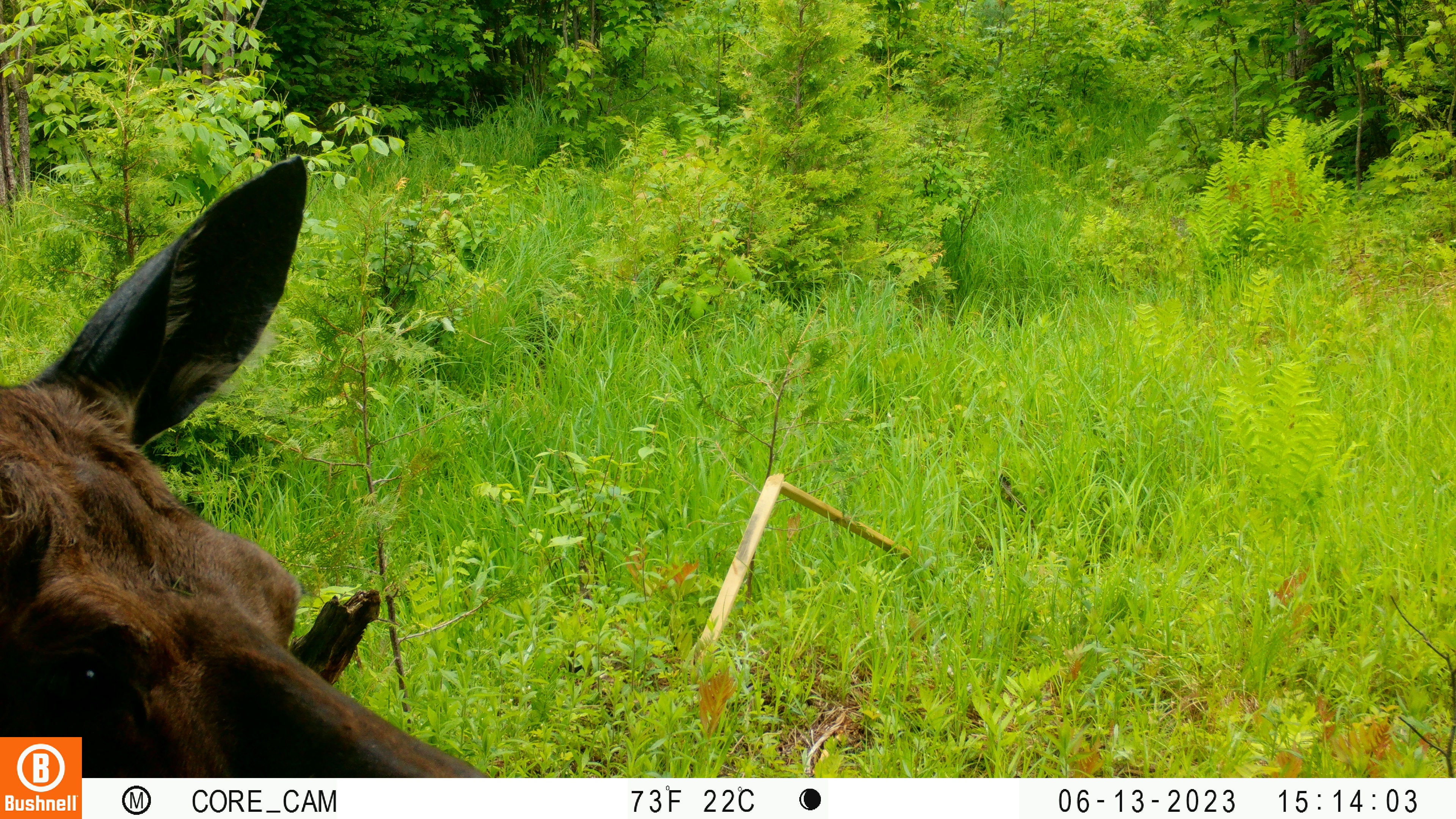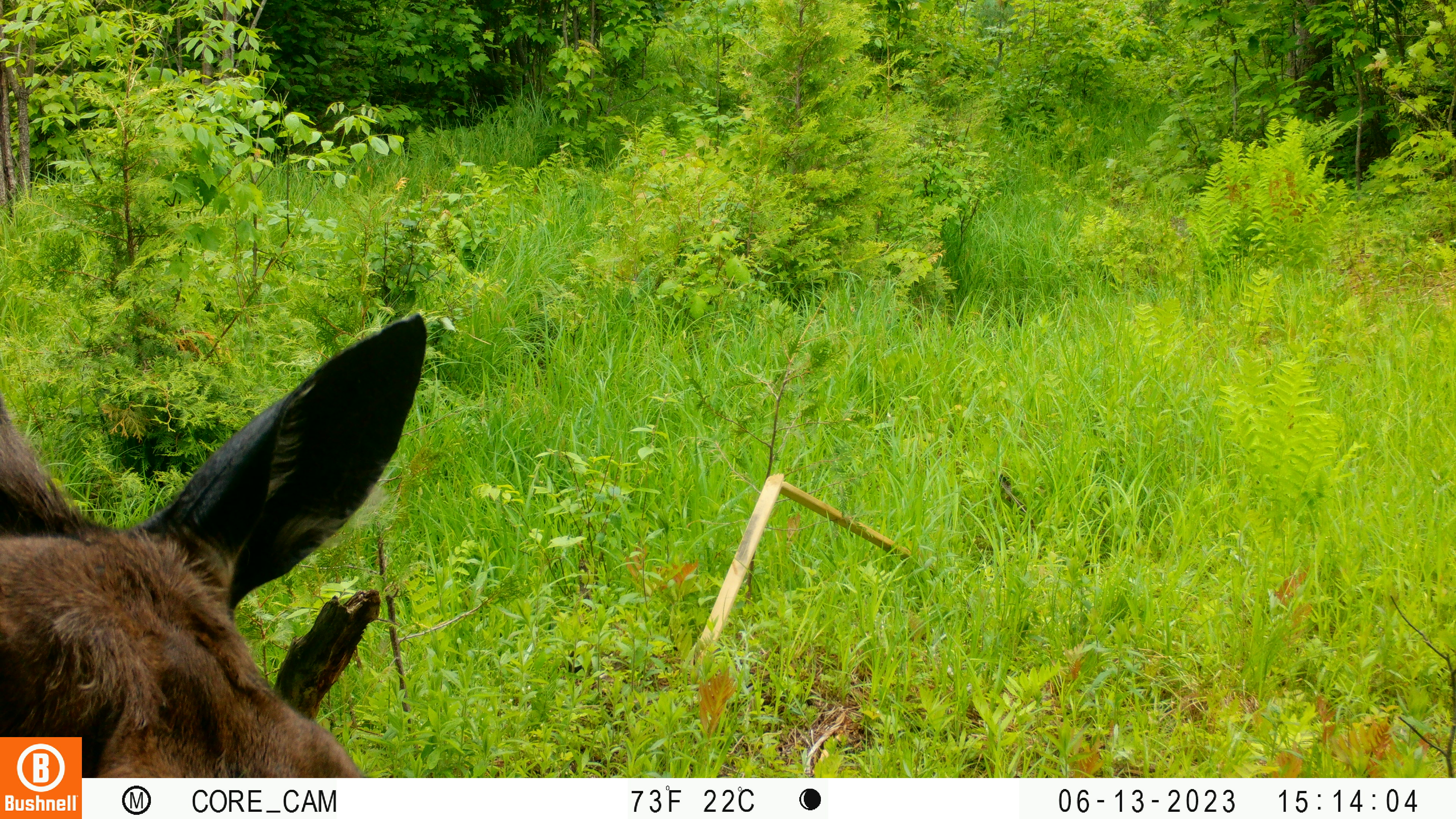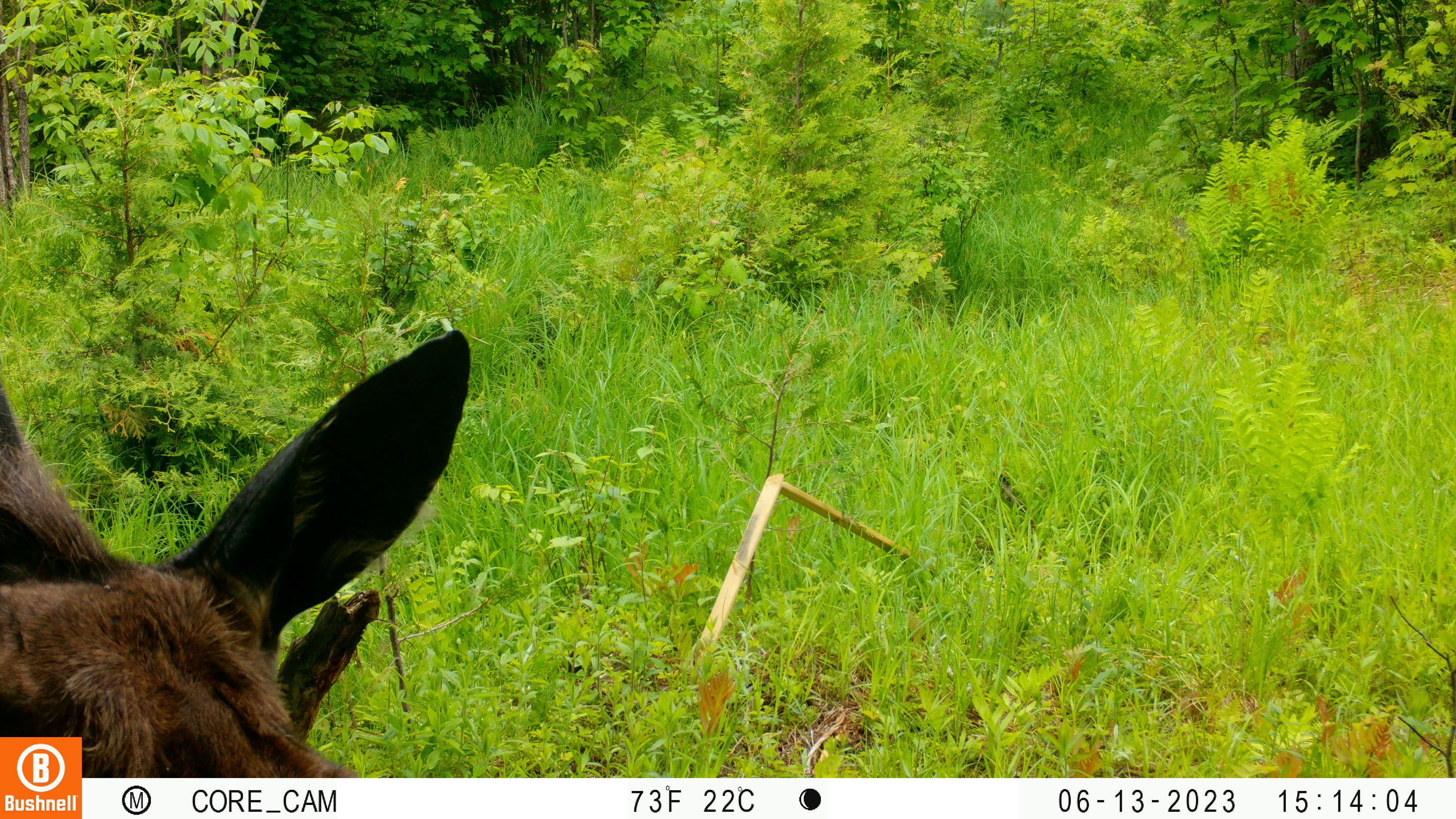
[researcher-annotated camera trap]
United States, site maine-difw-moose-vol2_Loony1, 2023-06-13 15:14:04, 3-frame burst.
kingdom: Animalia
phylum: Chordata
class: Mammalia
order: Artiodactyla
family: Cervidae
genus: Alces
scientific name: Alces alces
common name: moose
Moose (Alces alces).